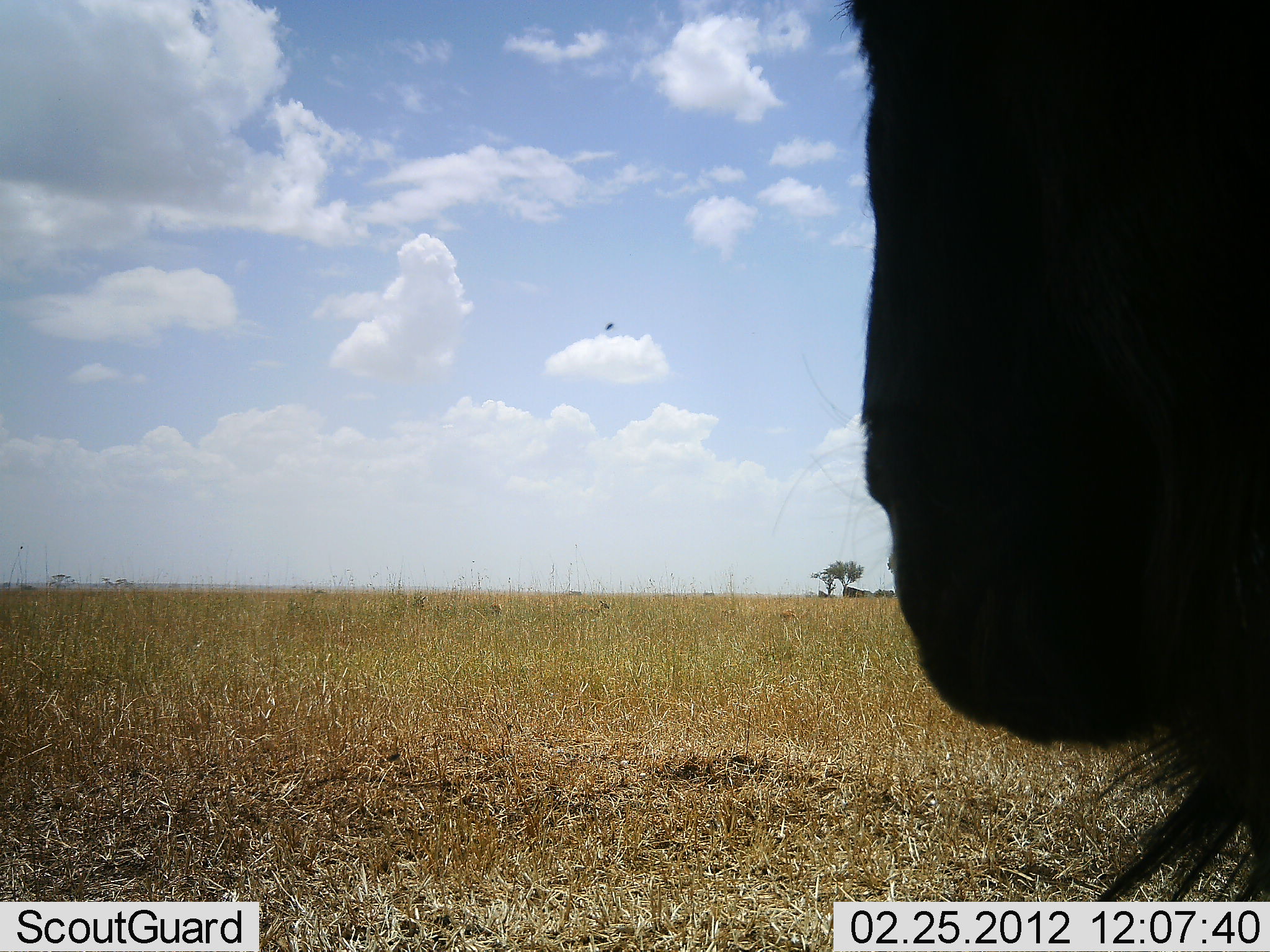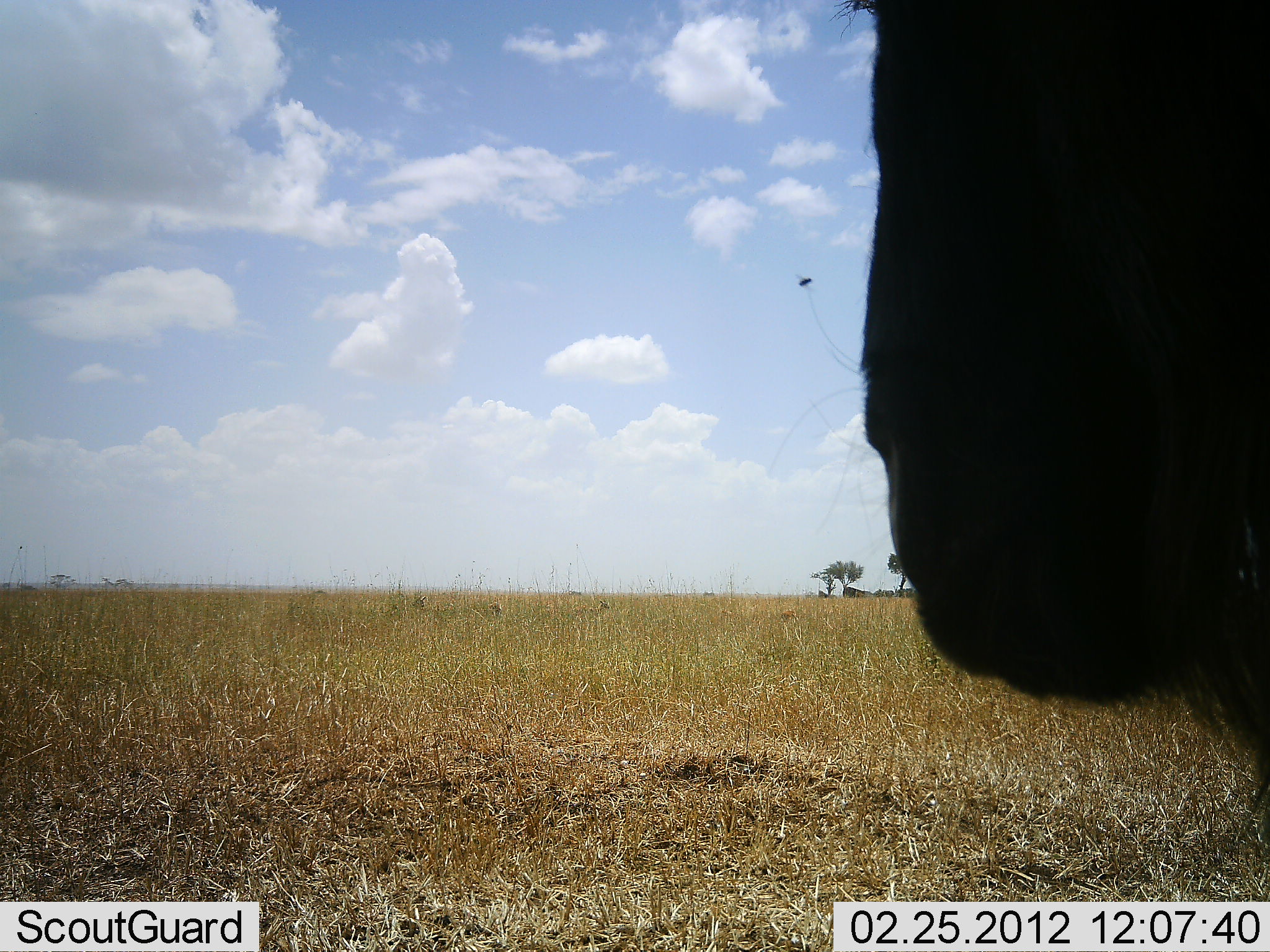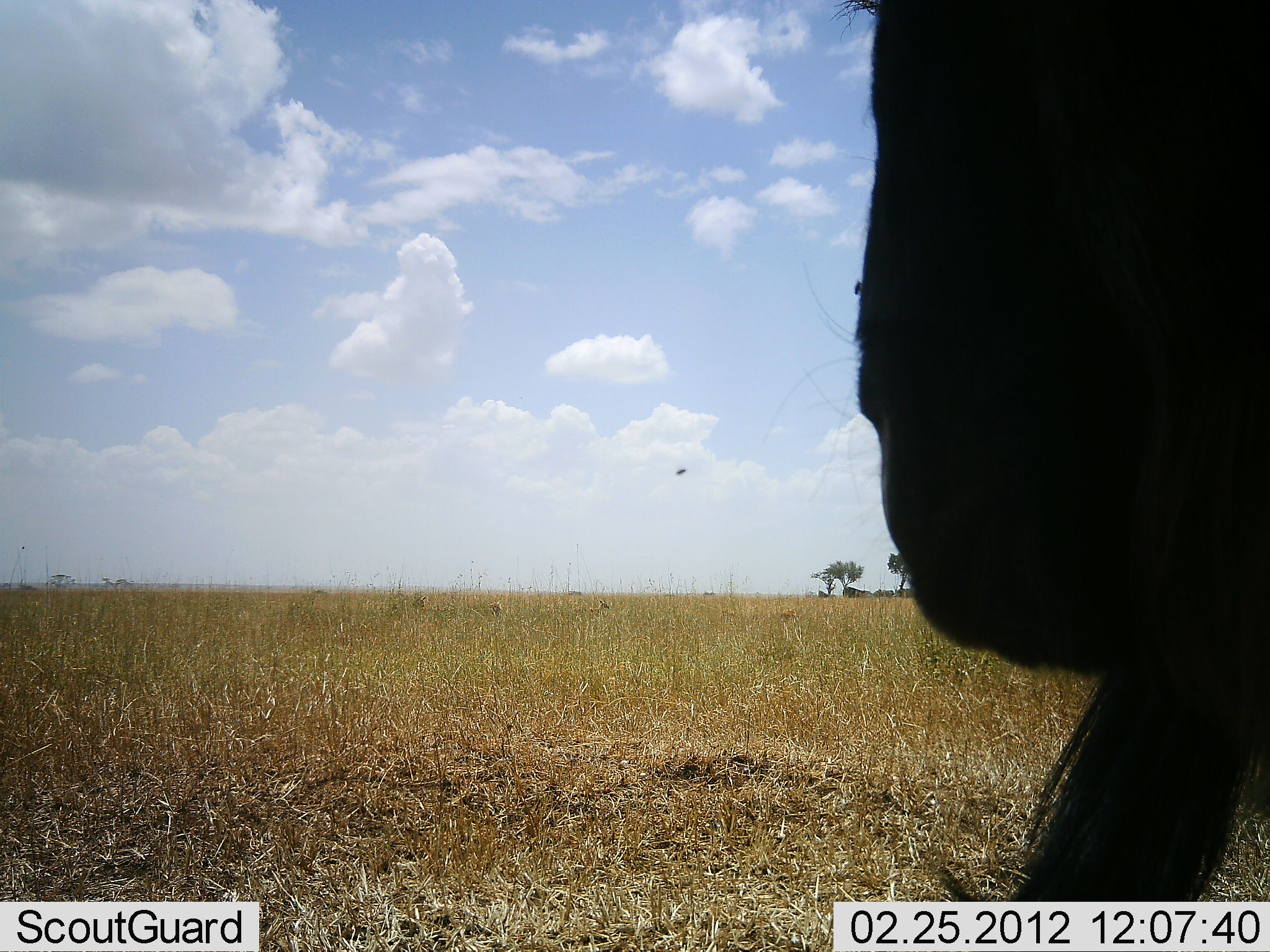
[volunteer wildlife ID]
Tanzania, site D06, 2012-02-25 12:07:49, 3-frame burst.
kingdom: Animalia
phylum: Chordata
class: Mammalia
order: Artiodactyla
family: Bovidae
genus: Connochaetes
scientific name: Connochaetes taurinus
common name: blue wildebeest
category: wildebeest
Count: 1.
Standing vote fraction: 95%.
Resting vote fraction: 5%.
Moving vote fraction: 0%.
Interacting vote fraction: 0%.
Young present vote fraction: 0%.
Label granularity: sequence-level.